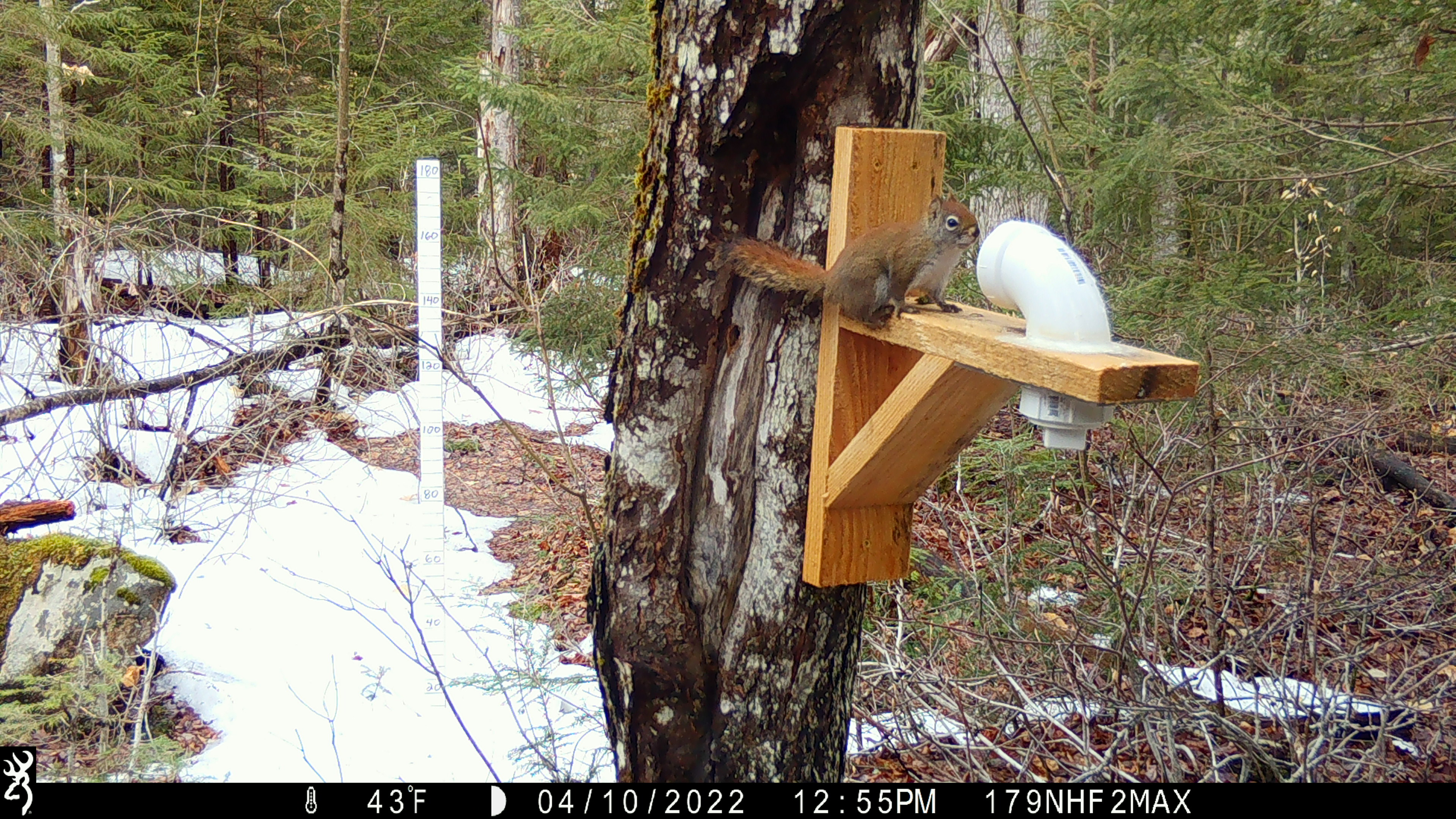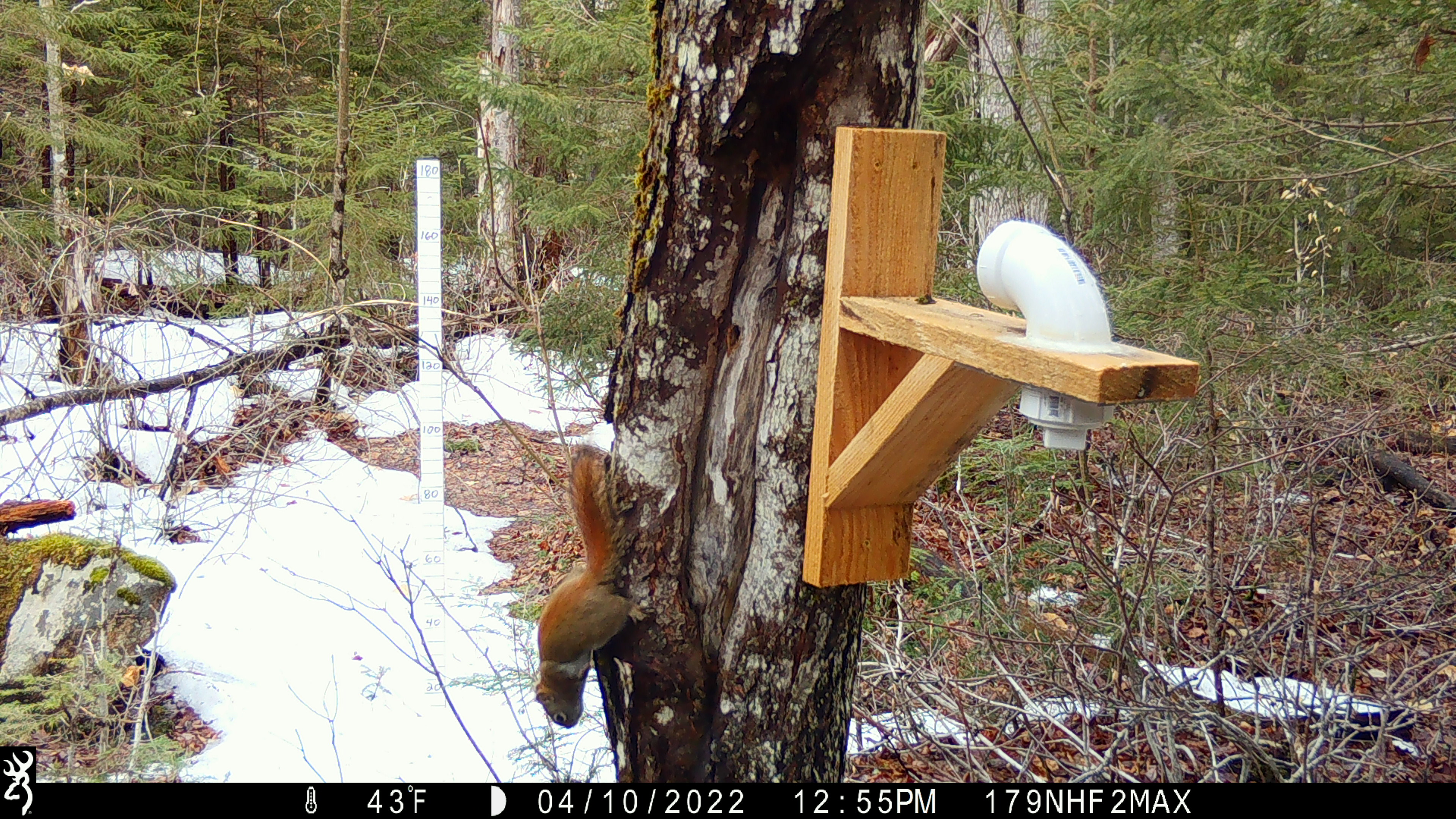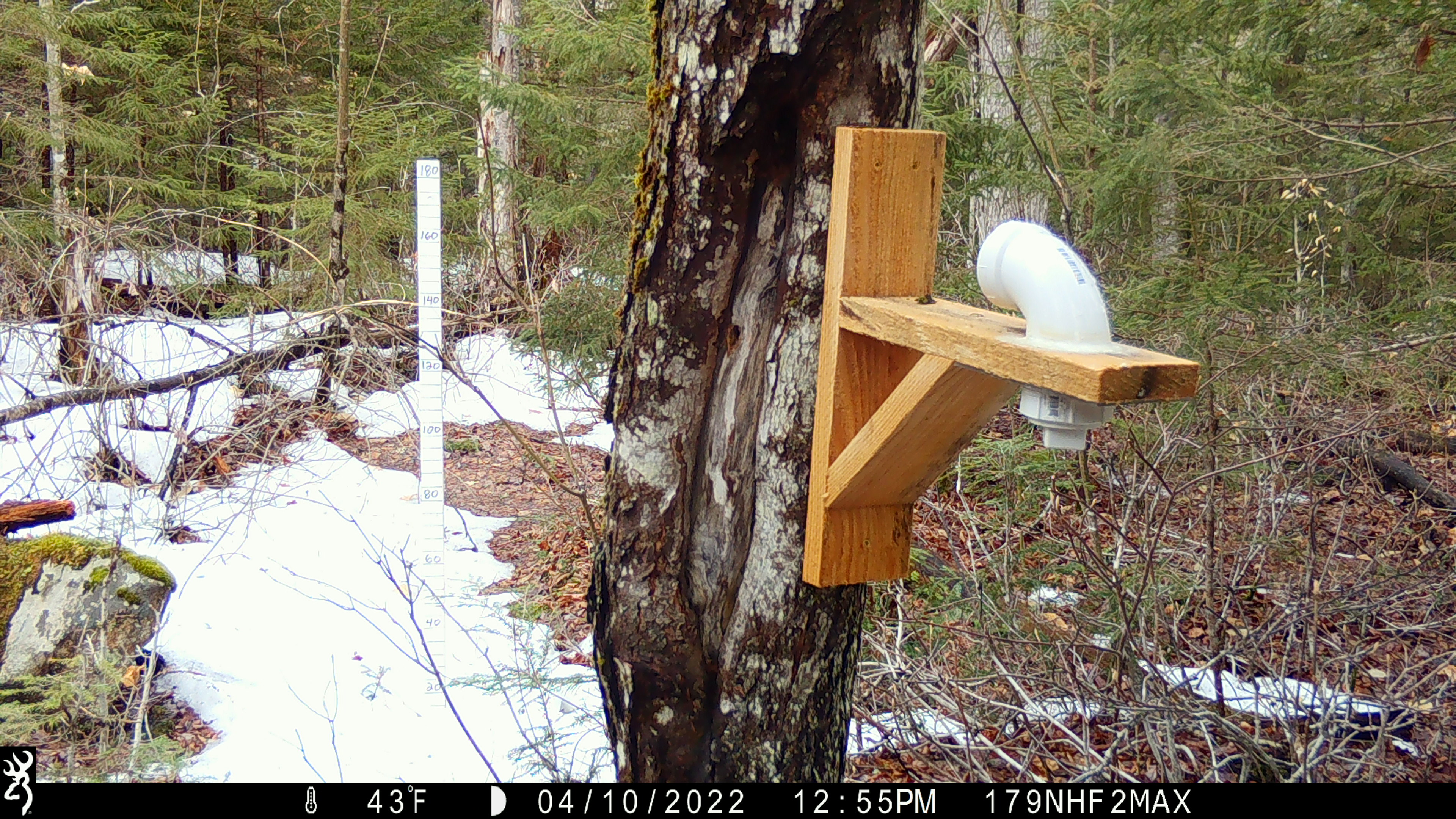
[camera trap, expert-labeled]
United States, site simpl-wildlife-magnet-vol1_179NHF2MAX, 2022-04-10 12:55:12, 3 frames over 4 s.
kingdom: Animalia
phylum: Chordata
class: Mammalia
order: Rodentia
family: Sciuridae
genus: Tamiasciurus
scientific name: Tamiasciurus hudsonicus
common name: red squirrel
Red squirrel (Tamiasciurus hudsonicus).